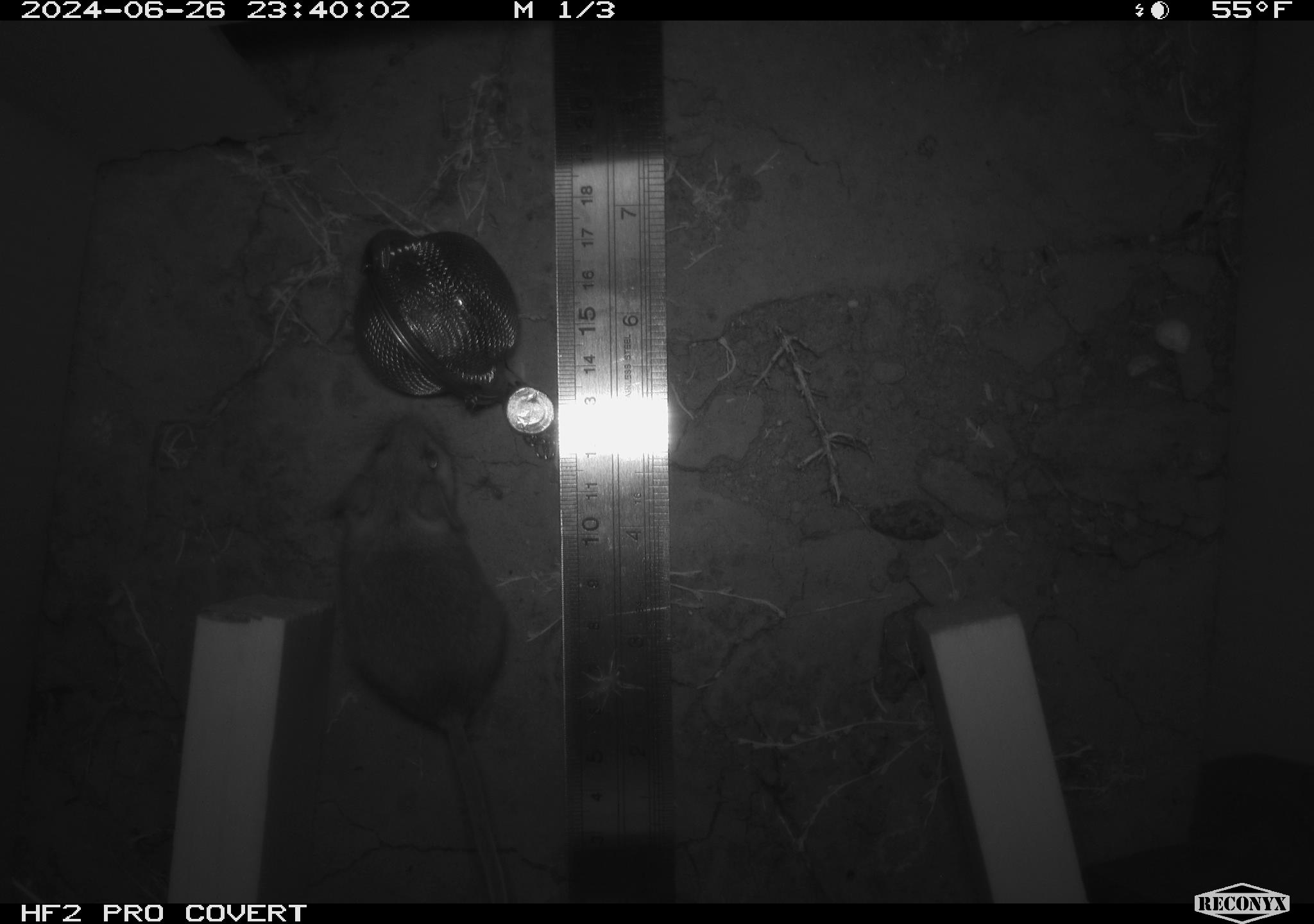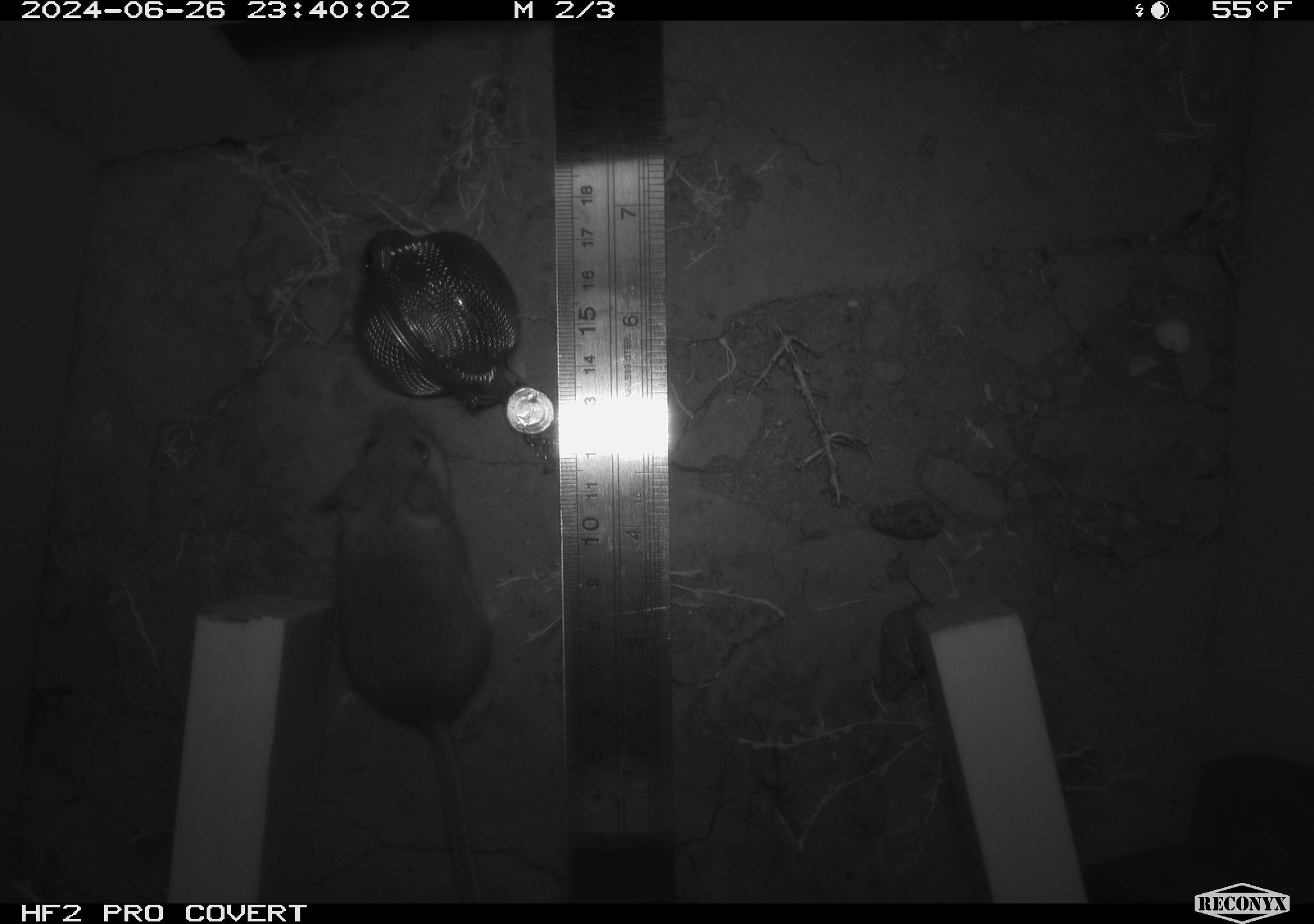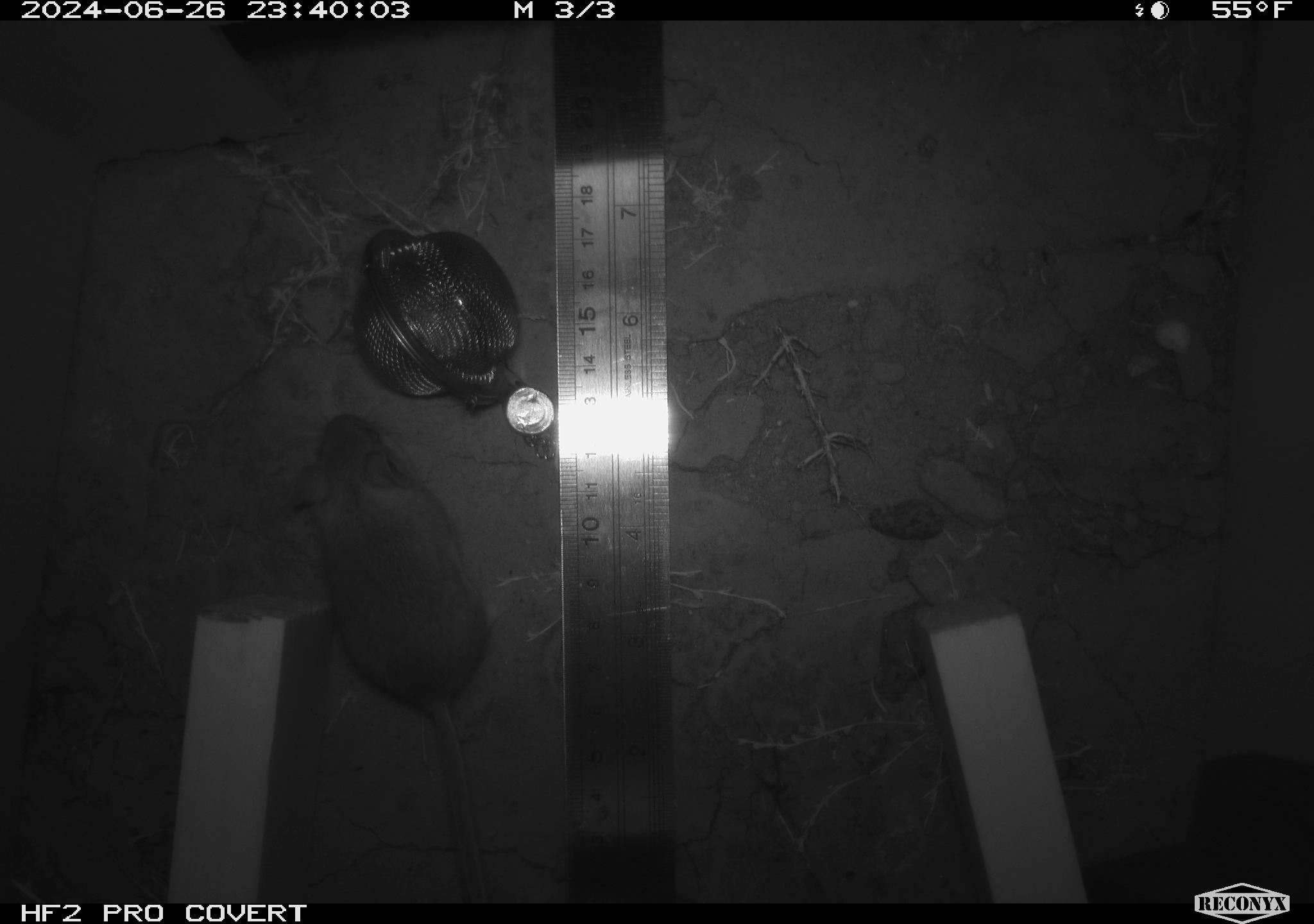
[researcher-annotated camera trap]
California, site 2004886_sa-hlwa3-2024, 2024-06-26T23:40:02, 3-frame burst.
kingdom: Animalia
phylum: Chordata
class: Mammalia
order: Rodentia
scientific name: Rodentia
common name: mouse species